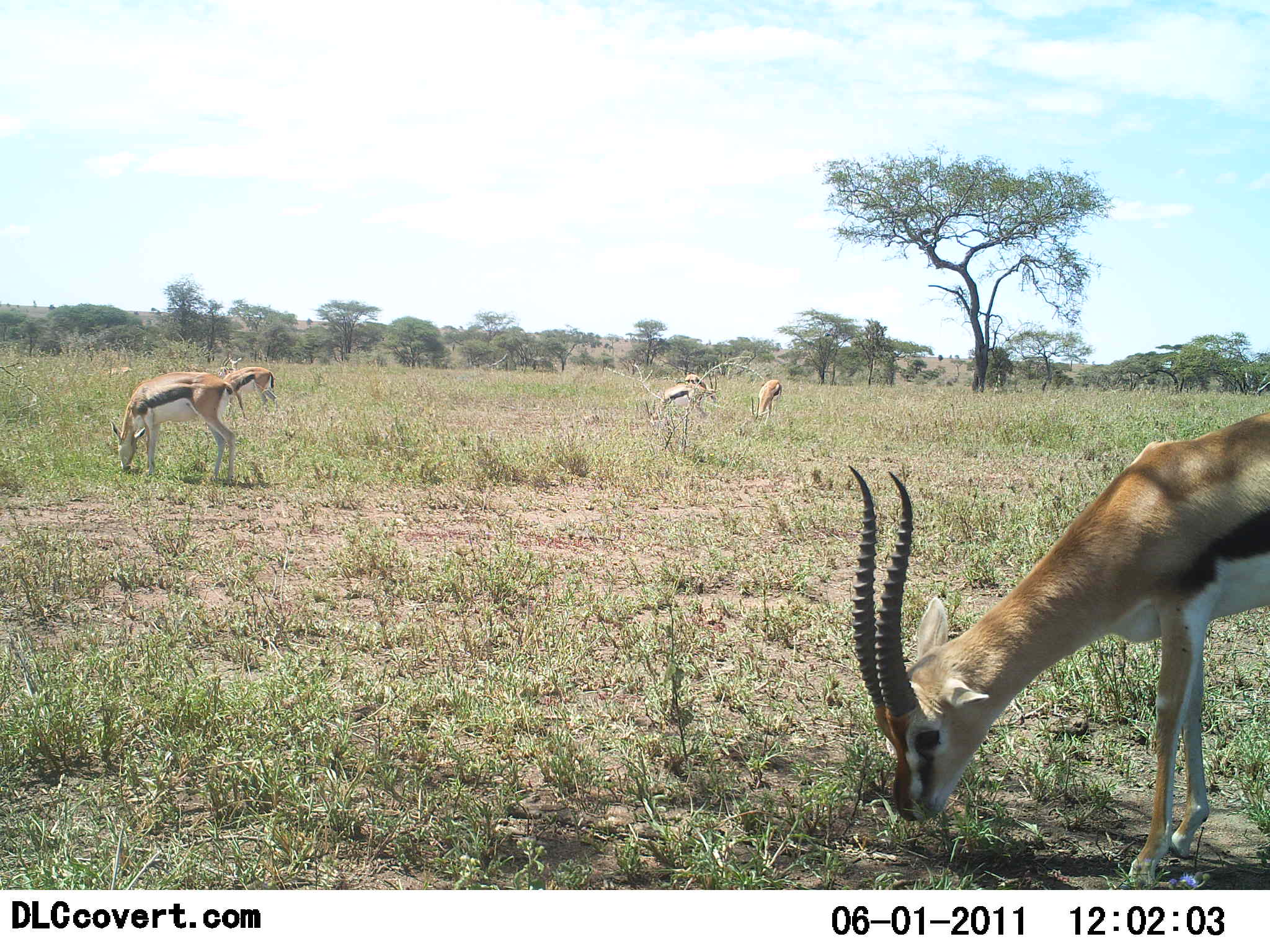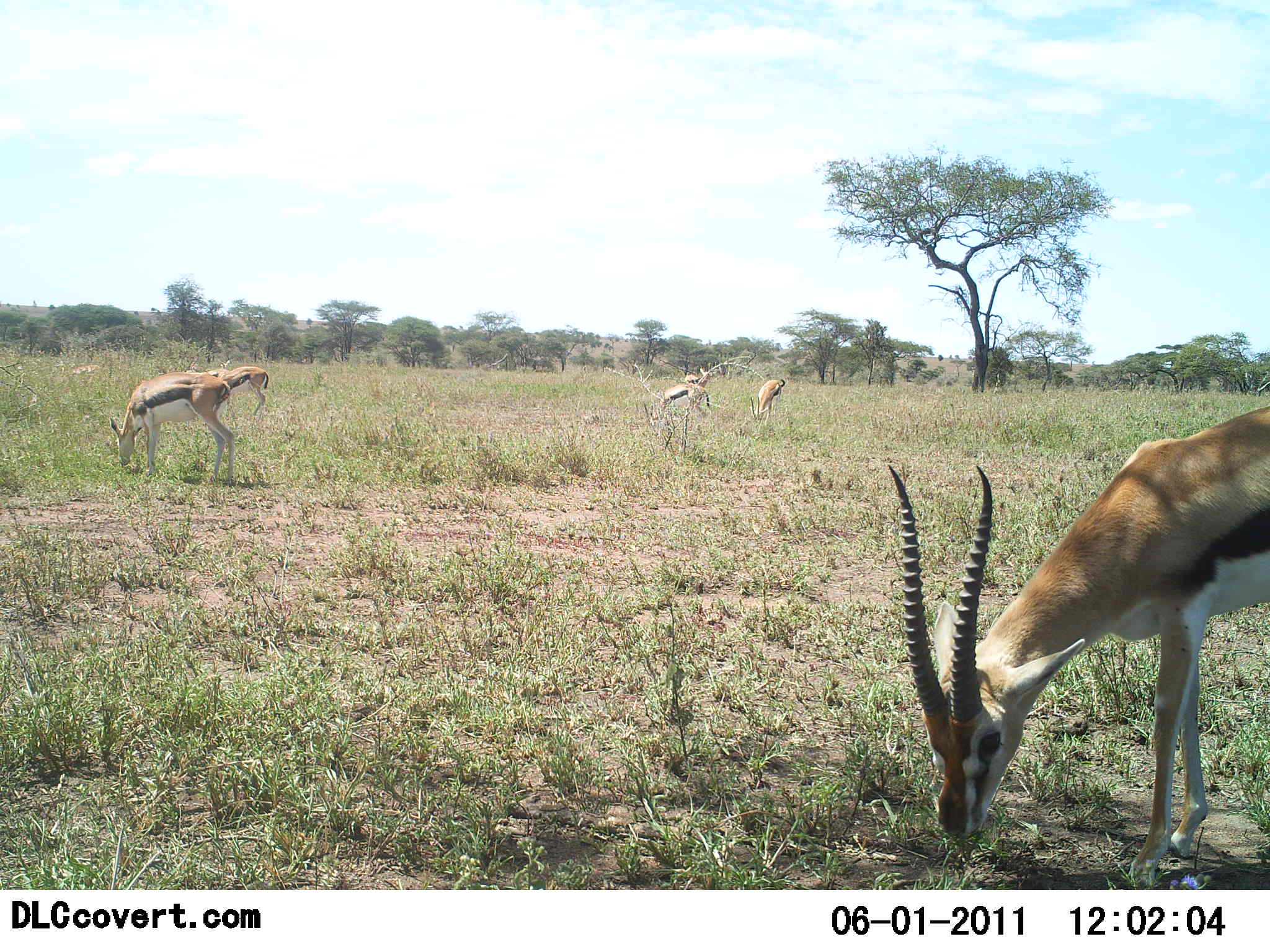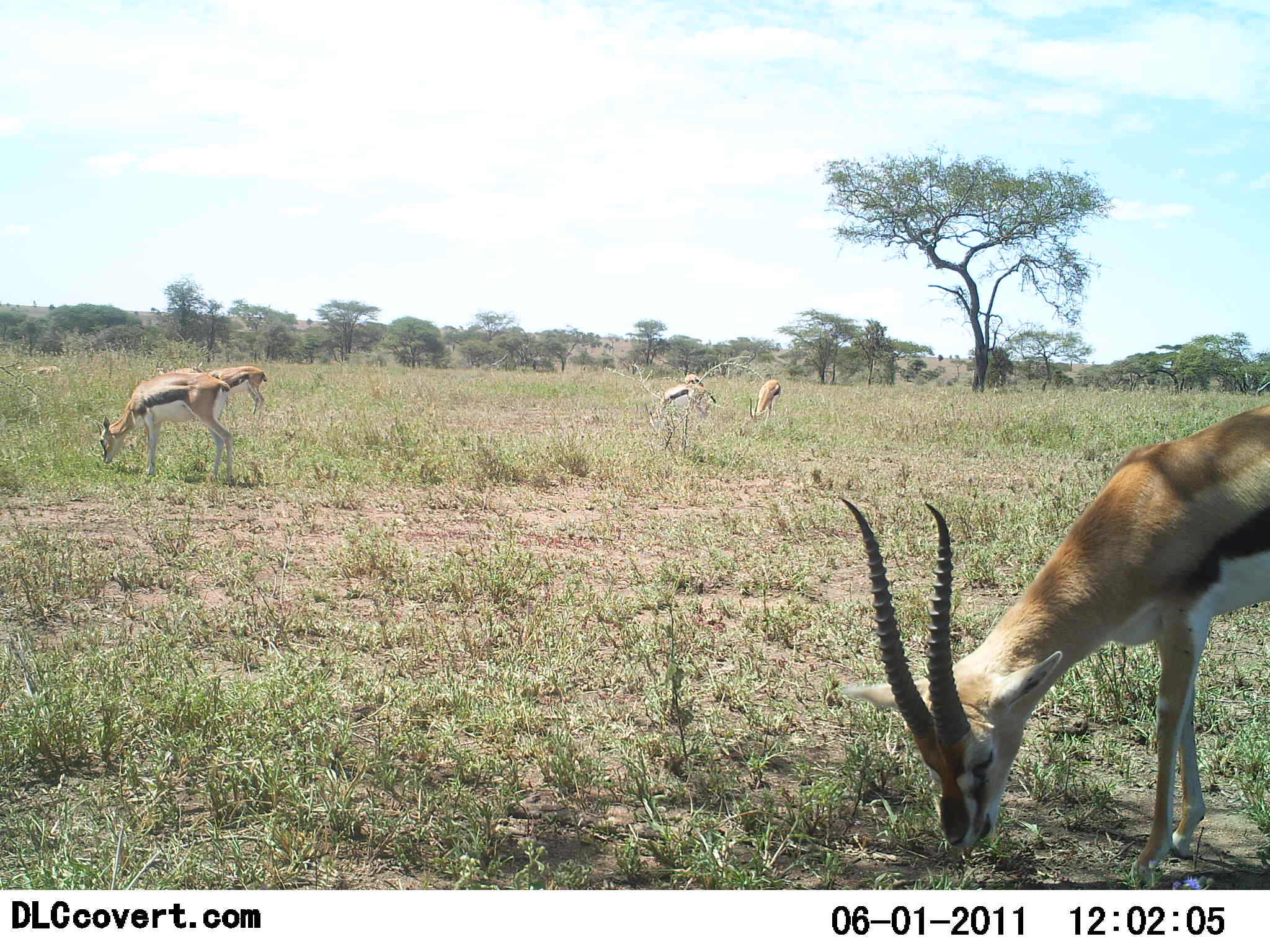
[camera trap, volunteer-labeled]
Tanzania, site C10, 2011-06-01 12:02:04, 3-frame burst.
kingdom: Animalia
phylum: Chordata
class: Mammalia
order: Artiodactyla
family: Bovidae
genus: Eudorcas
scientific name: Eudorcas thomsonii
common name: thomson's gazelle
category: gazellethomsons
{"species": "gazellethomsons (thomson's gazelle) (Eudorcas thomsonii)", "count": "7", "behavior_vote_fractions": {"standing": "8%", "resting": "0%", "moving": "0%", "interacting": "0%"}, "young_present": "0%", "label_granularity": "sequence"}